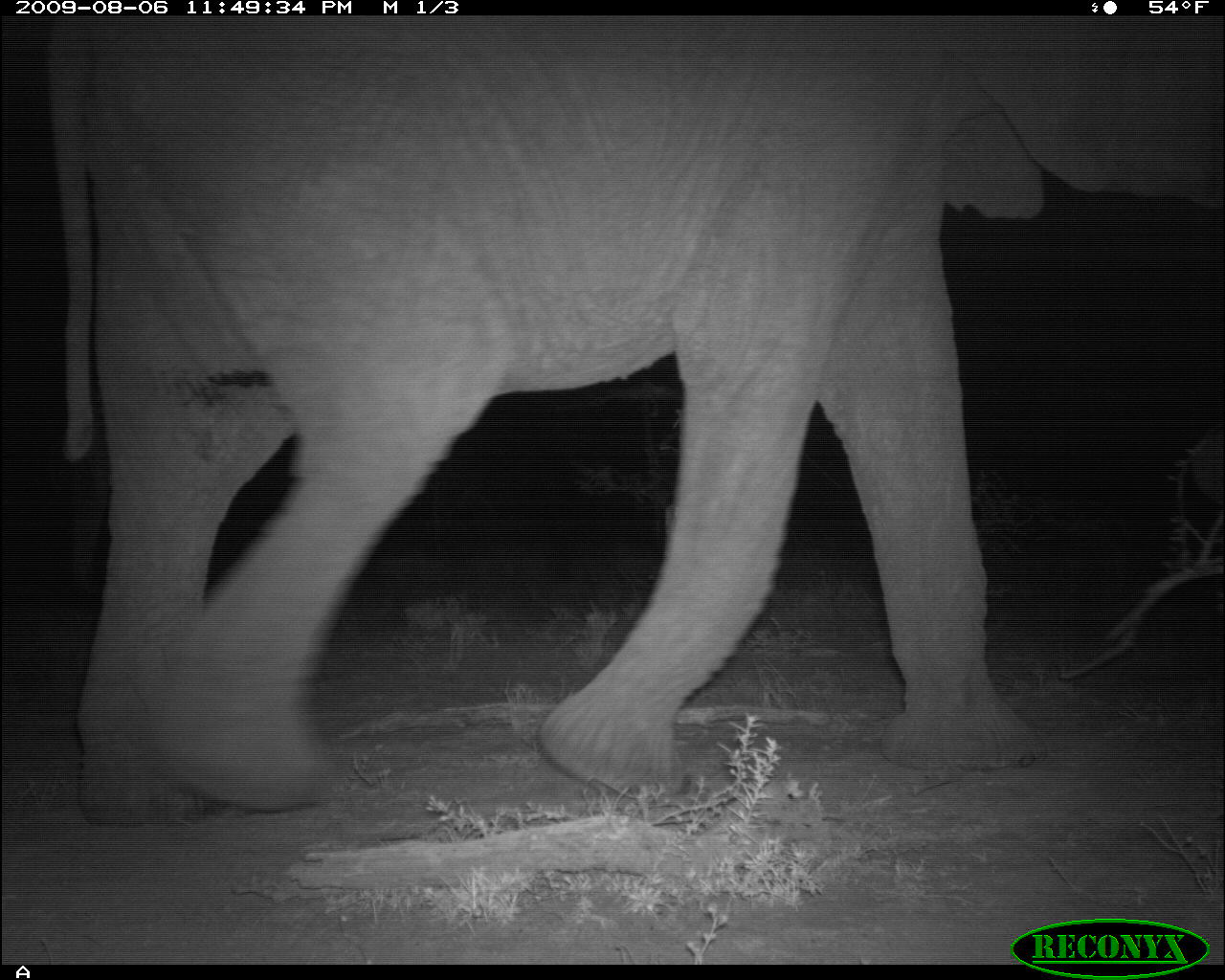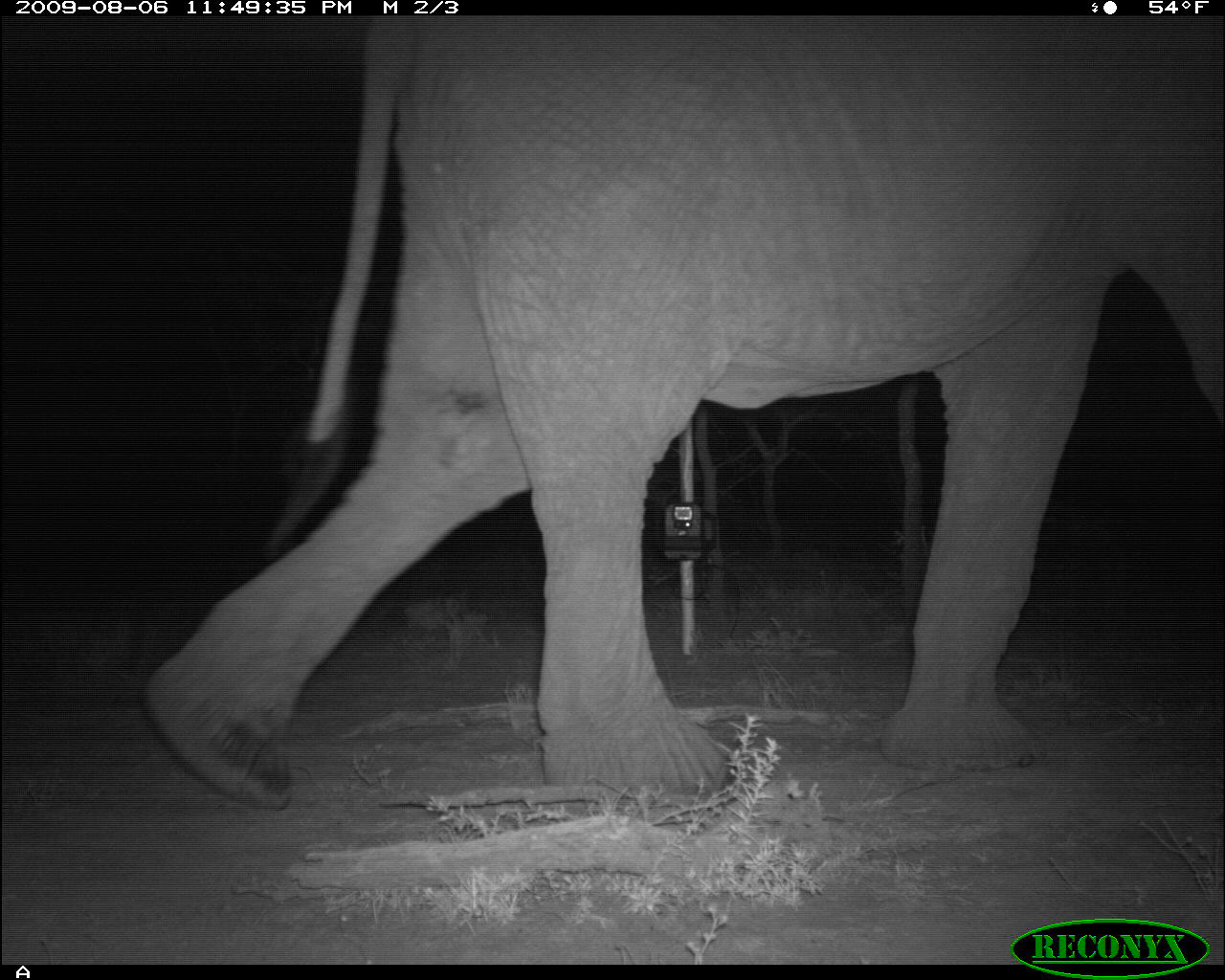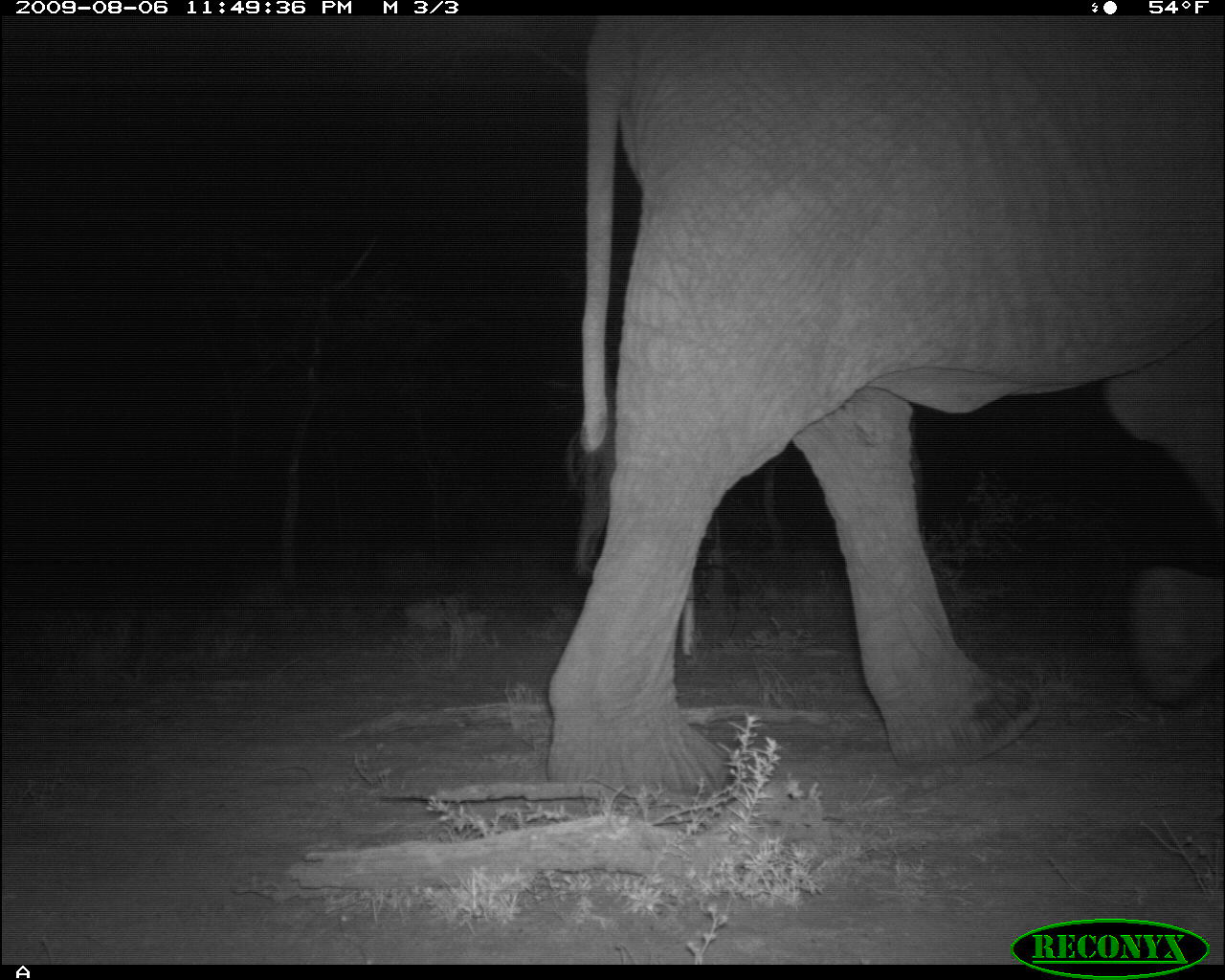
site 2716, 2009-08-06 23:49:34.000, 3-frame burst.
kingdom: Animalia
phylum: Chordata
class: Mammalia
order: Proboscidea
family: Elephantidae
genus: Loxodonta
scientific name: Loxodonta africana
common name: african bush elephant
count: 1